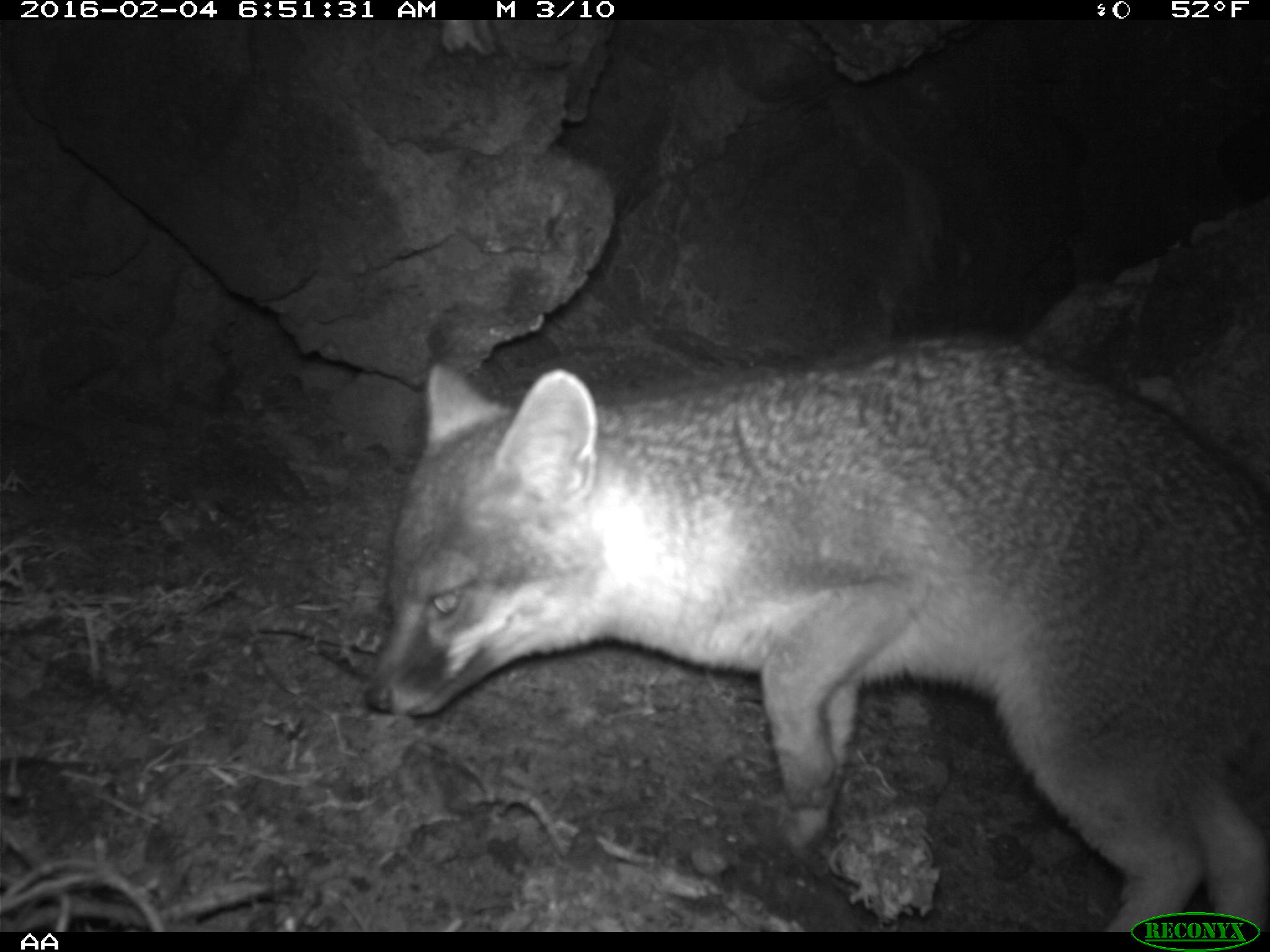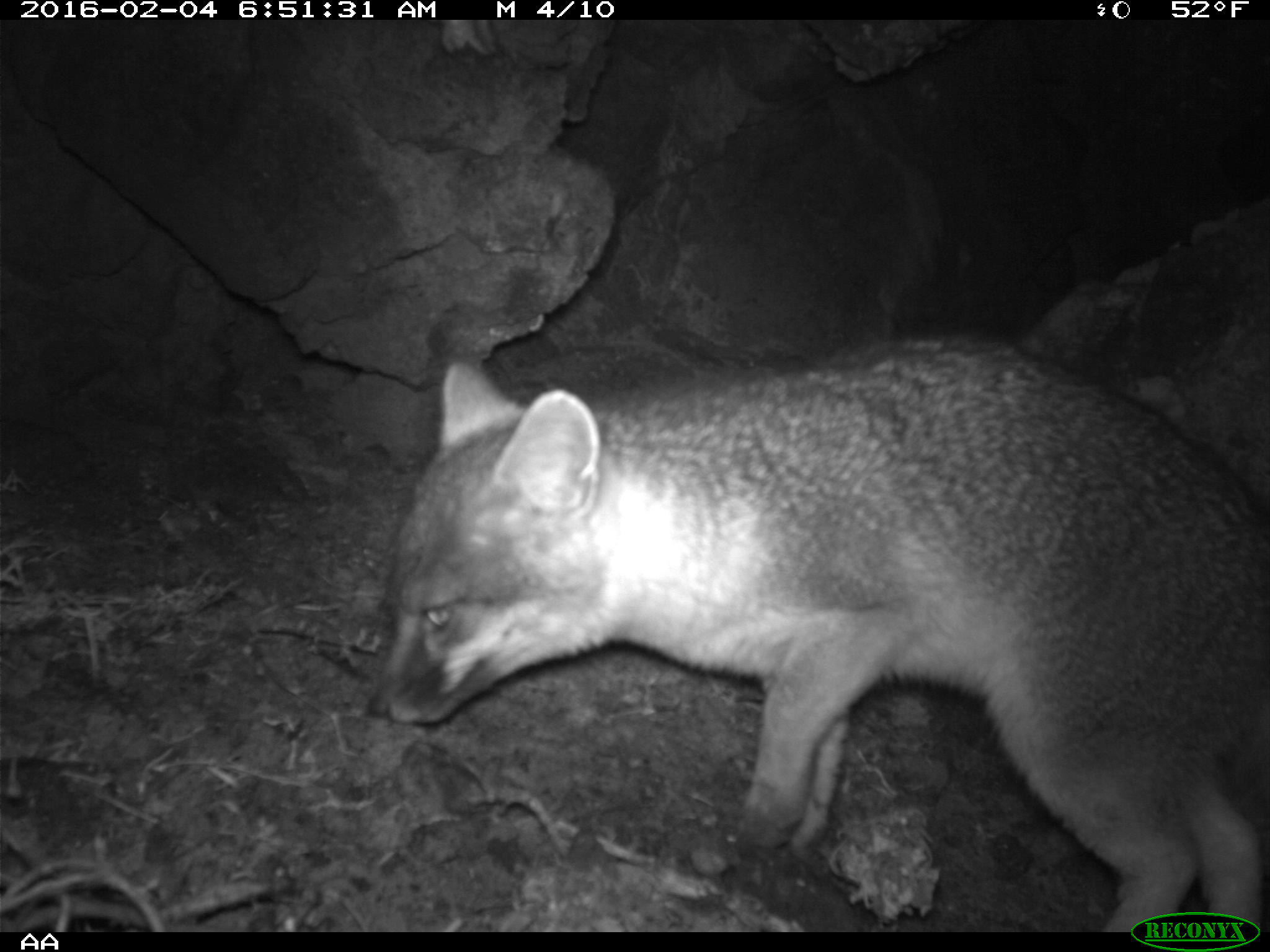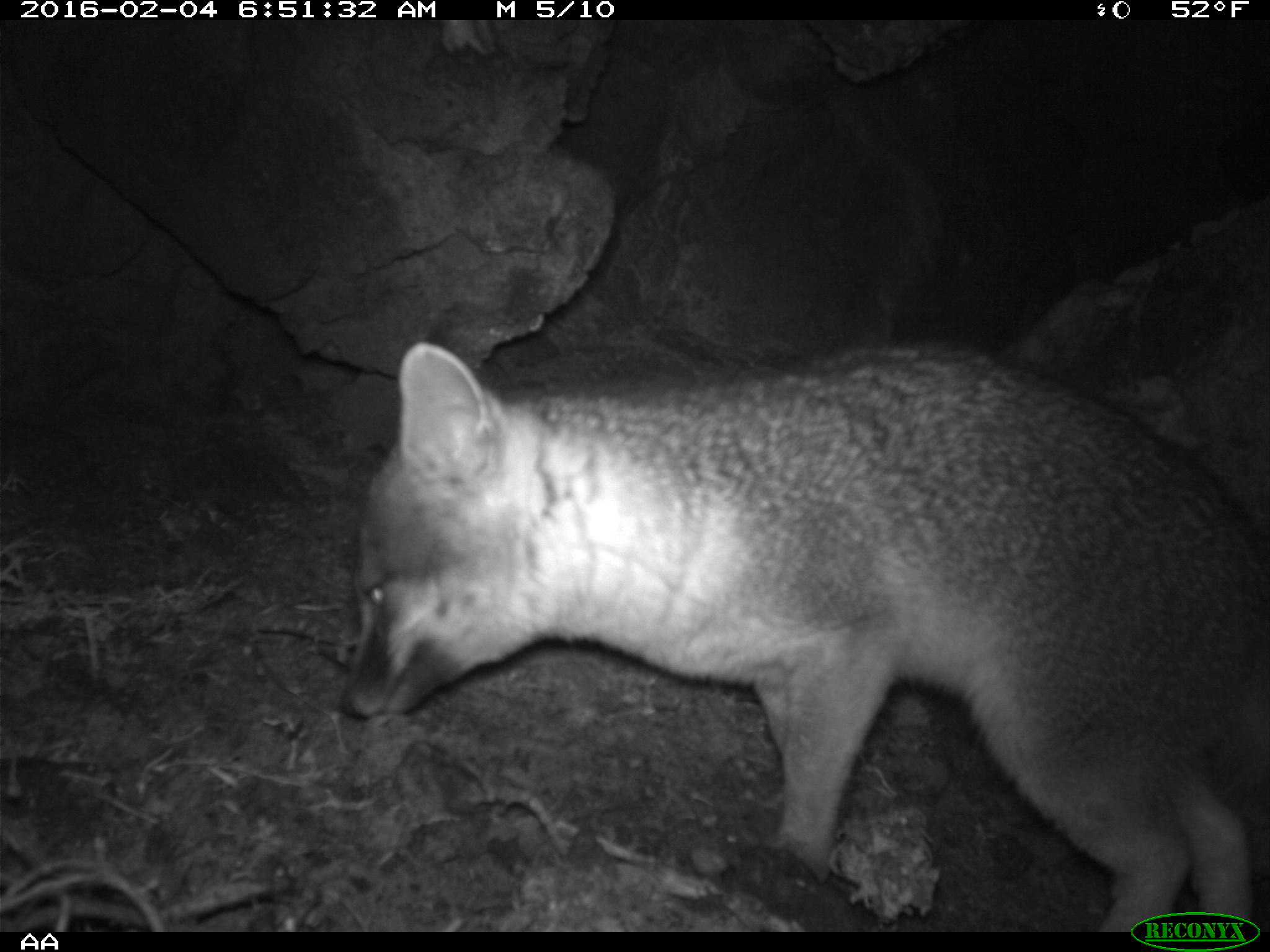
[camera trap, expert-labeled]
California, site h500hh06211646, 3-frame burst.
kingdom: Animalia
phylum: Chordata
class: Mammalia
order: Carnivora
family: Canidae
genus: Urocyon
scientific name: Urocyon littoralis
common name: island fox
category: fox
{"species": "fox (island fox) (Urocyon littoralis)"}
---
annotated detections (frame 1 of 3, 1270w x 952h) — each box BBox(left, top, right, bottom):
fox: BBox(361, 334, 1269, 929)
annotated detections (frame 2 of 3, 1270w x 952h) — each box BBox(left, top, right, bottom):
fox: BBox(367, 329, 1269, 934)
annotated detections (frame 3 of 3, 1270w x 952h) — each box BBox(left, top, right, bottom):
fox: BBox(340, 339, 1269, 932)